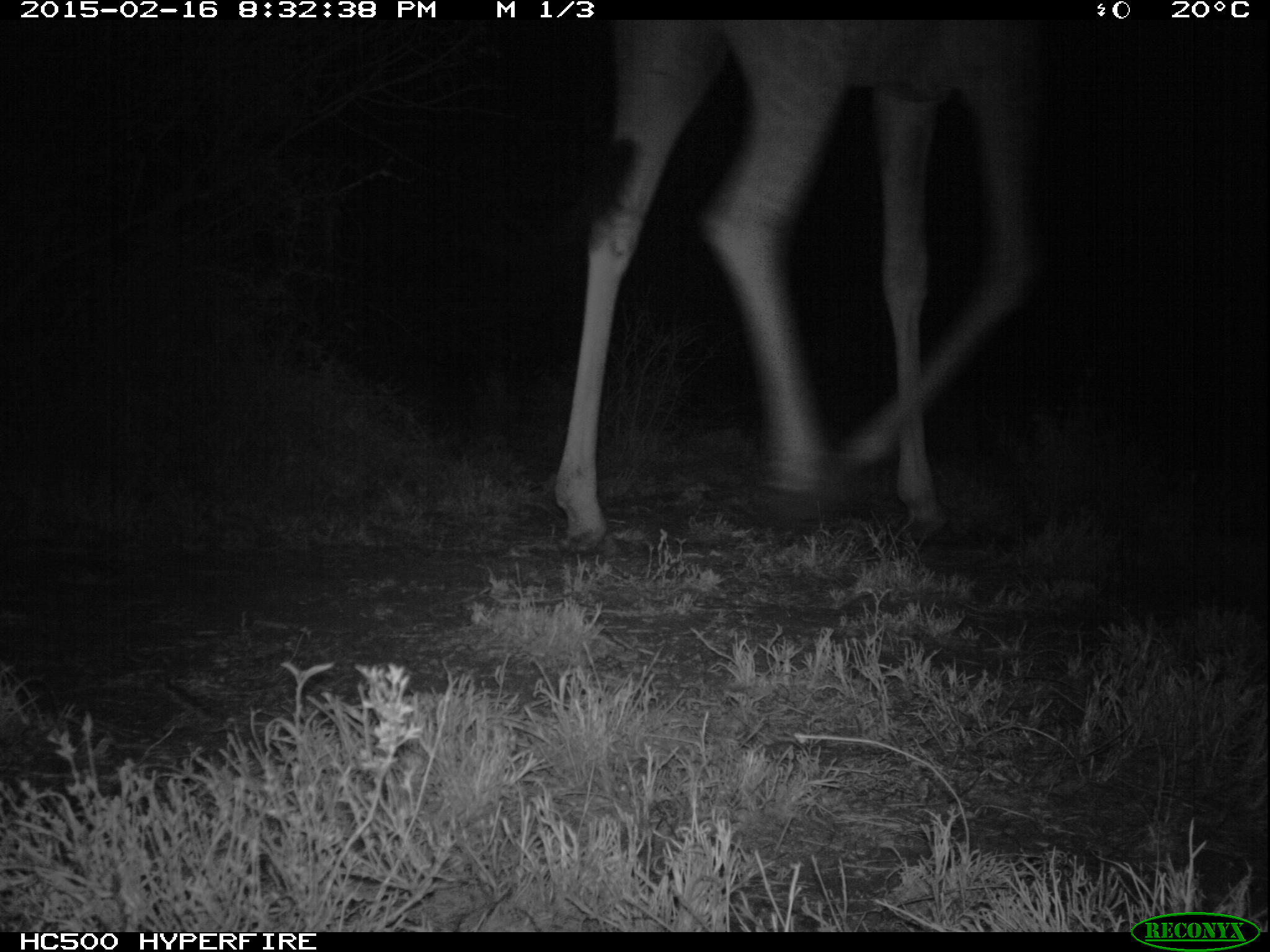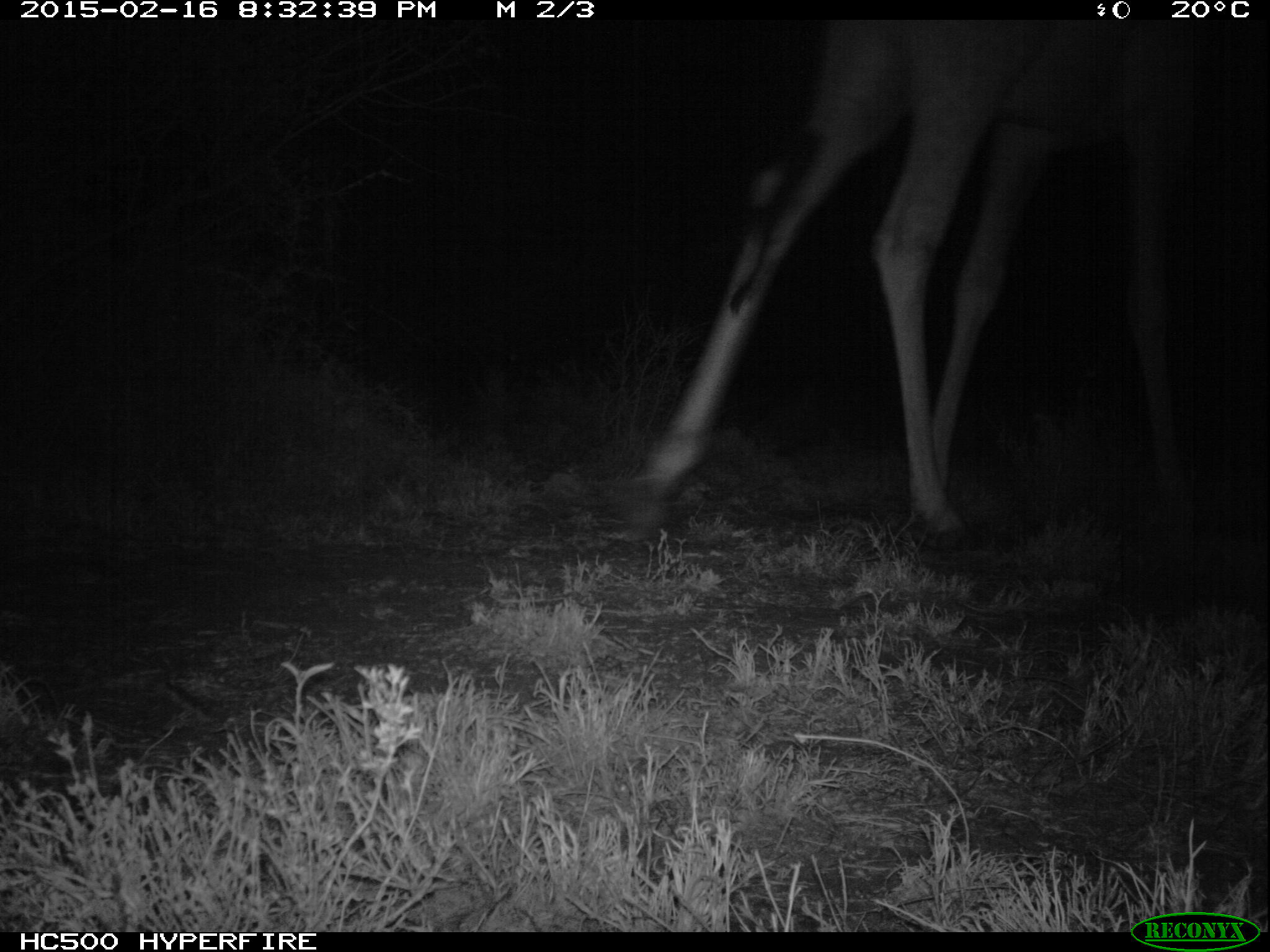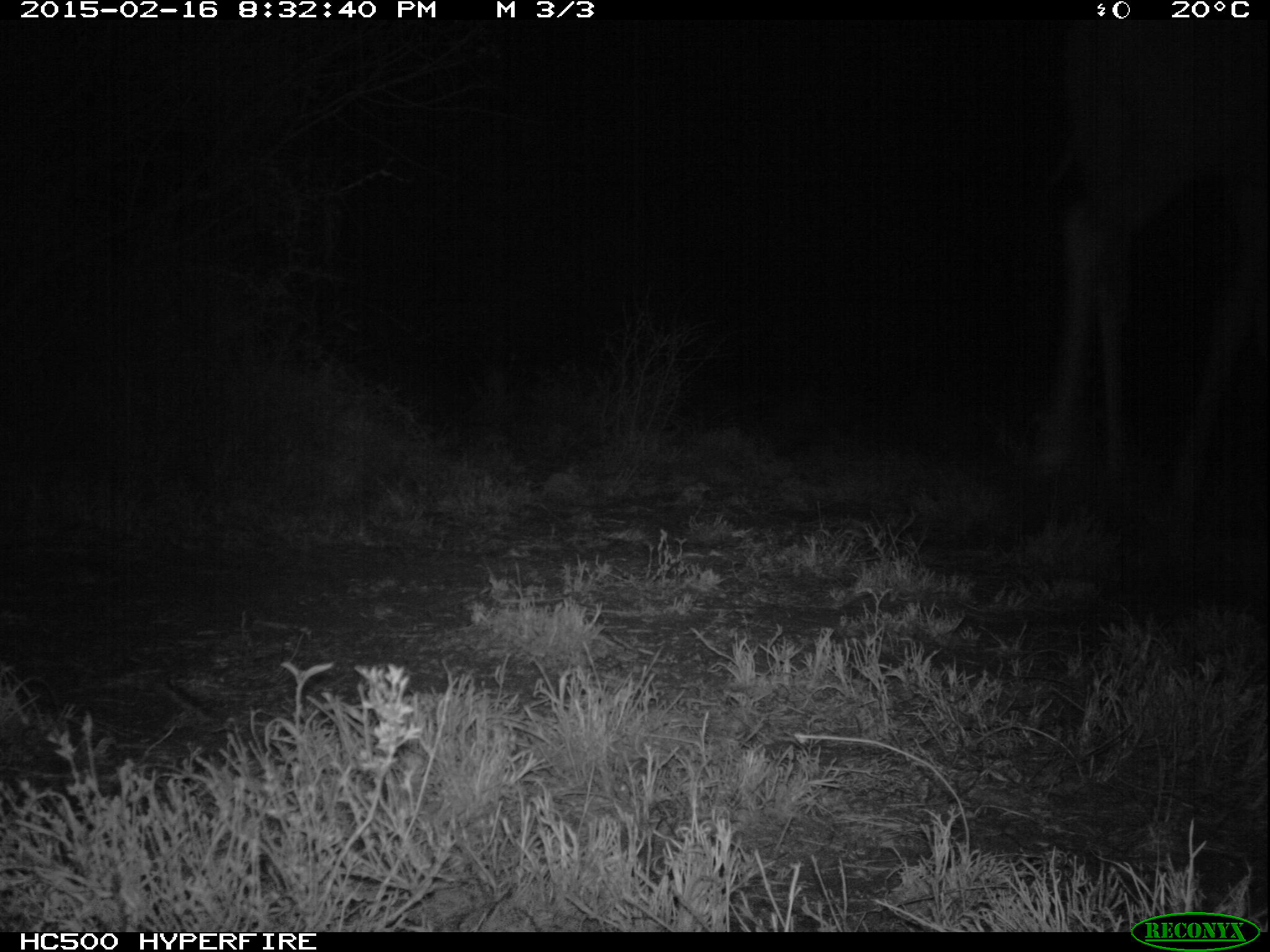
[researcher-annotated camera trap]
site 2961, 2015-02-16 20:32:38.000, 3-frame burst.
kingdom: Animalia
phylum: Chordata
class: Mammalia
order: Artiodactyla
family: Giraffidae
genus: Giraffa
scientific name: Giraffa camelopardalis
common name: giraffe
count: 1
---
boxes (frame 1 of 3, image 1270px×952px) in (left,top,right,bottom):
giraffa camelopardalis: (549,14,1062,556)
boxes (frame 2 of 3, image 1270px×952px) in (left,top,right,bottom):
giraffa camelopardalis: (639,23,1261,551)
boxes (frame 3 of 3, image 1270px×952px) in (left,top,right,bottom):
giraffa camelopardalis: (1021,28,1264,544)